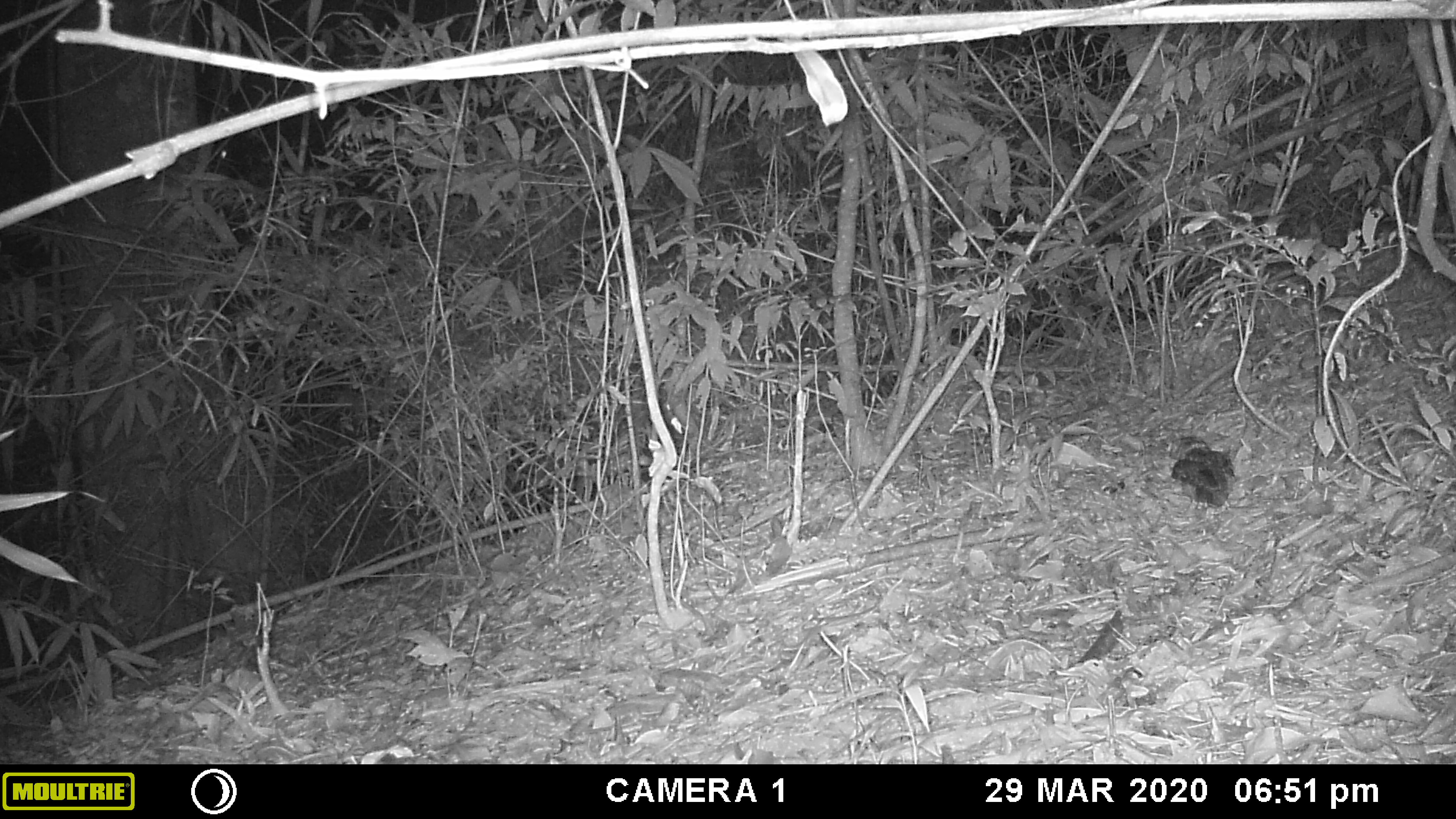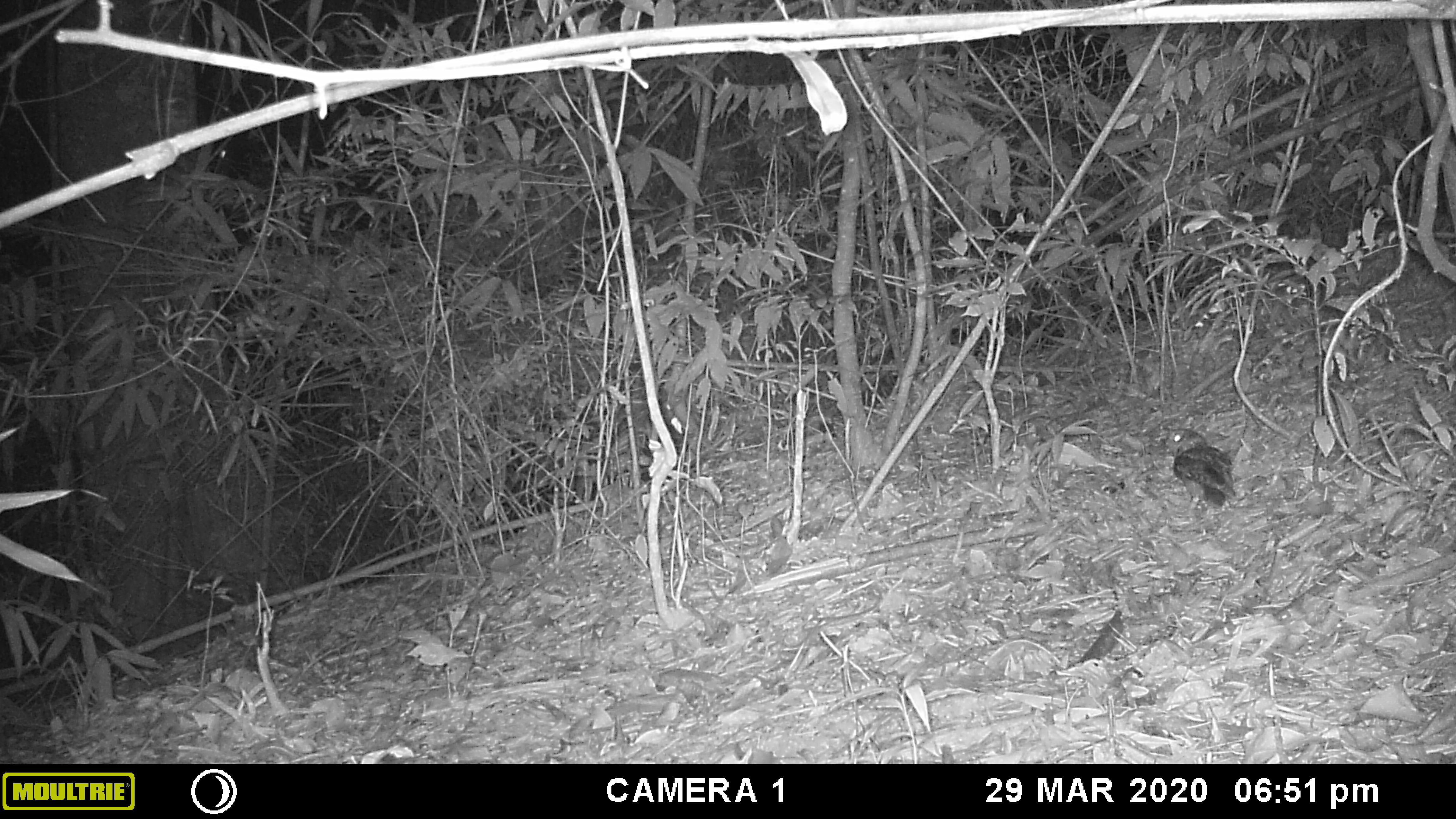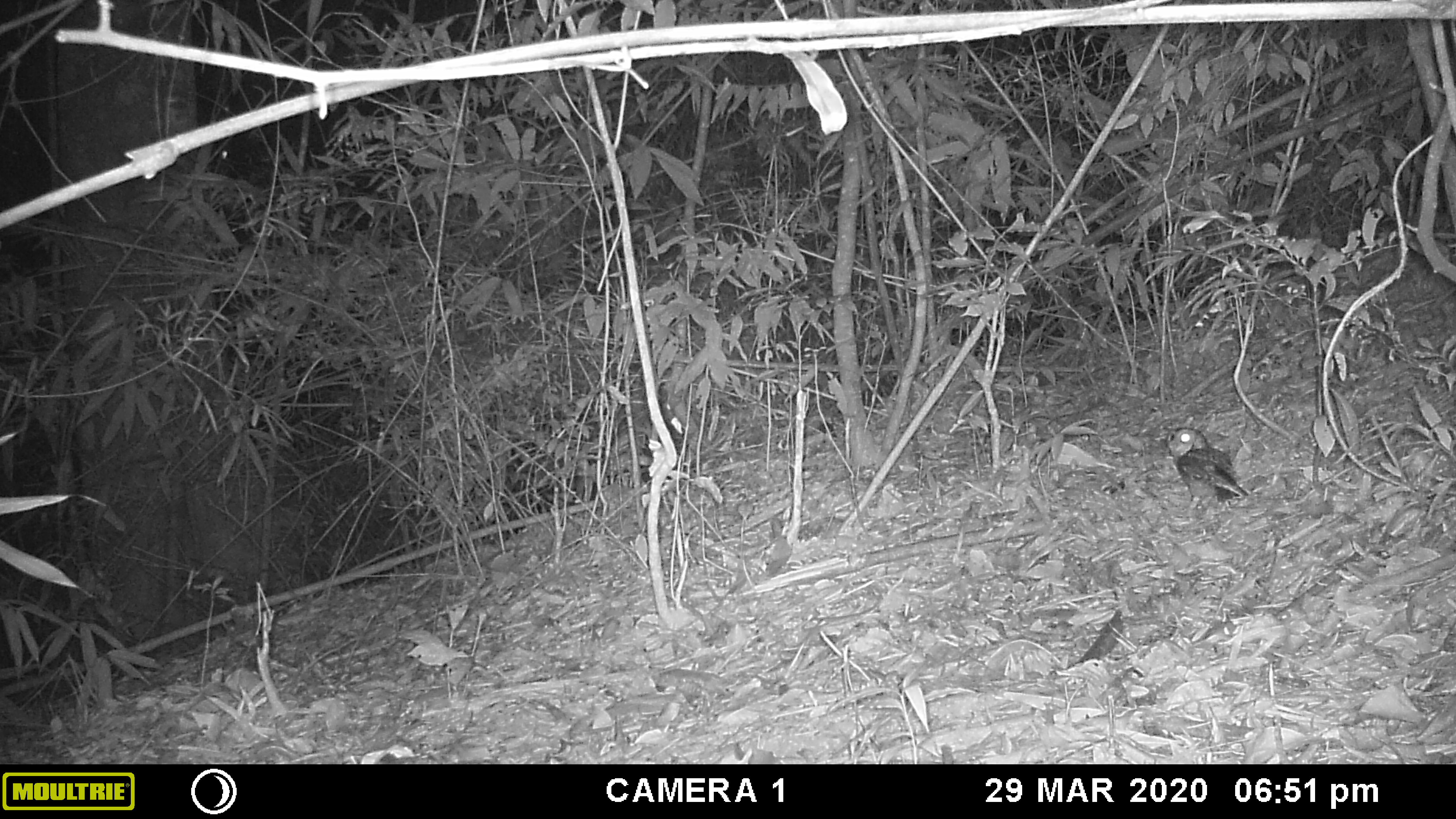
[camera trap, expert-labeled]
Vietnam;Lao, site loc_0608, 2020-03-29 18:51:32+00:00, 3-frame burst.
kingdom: Animalia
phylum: Chordata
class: Aves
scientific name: Aves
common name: bird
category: unidentified bird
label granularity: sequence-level